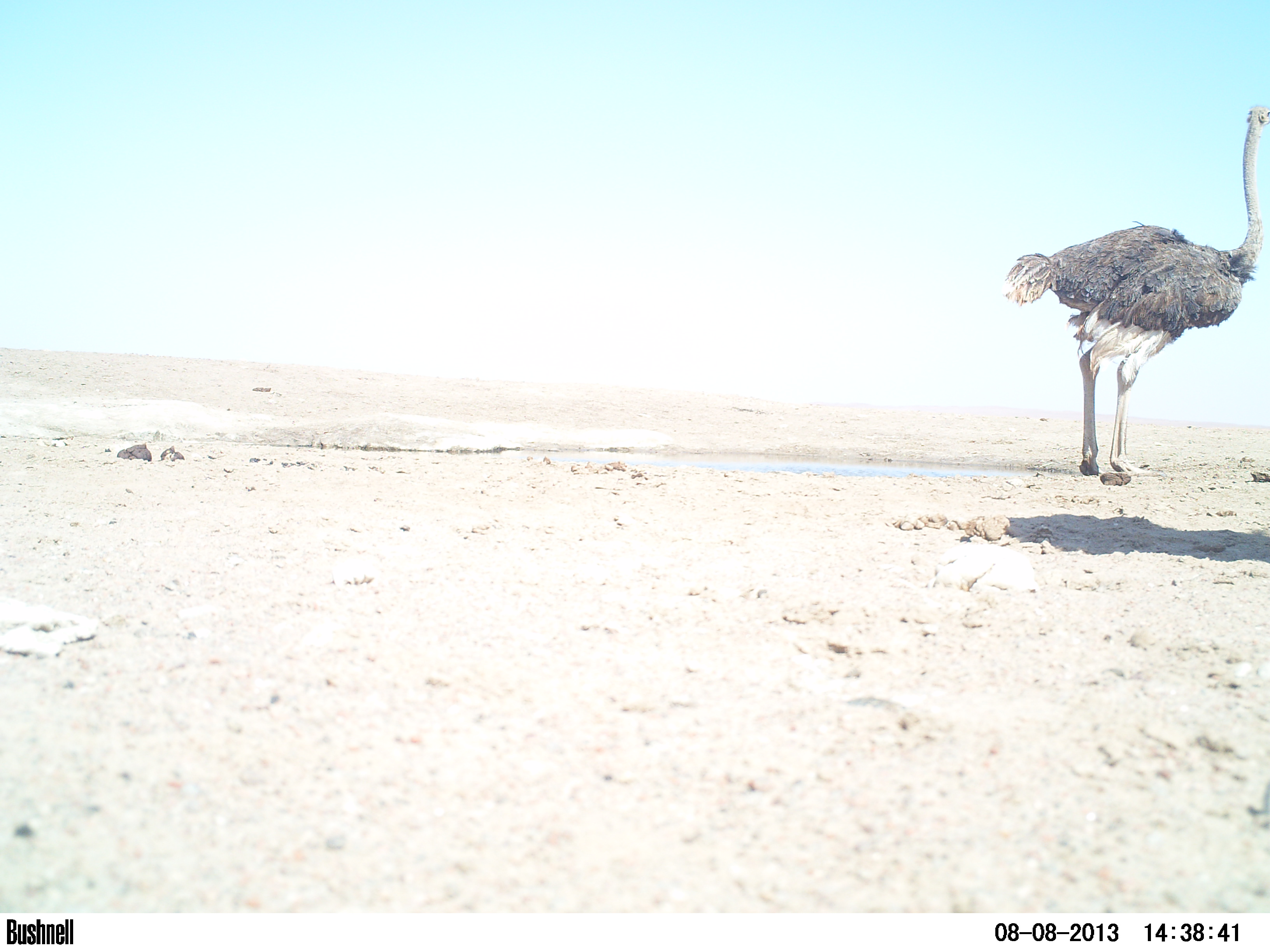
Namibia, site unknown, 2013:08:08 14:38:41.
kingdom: Animalia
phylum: Chordata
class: Aves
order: Struthioniformes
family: Struthionidae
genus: Struthio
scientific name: Struthio camelus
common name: common ostrich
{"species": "Struthio camelus (common ostrich)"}